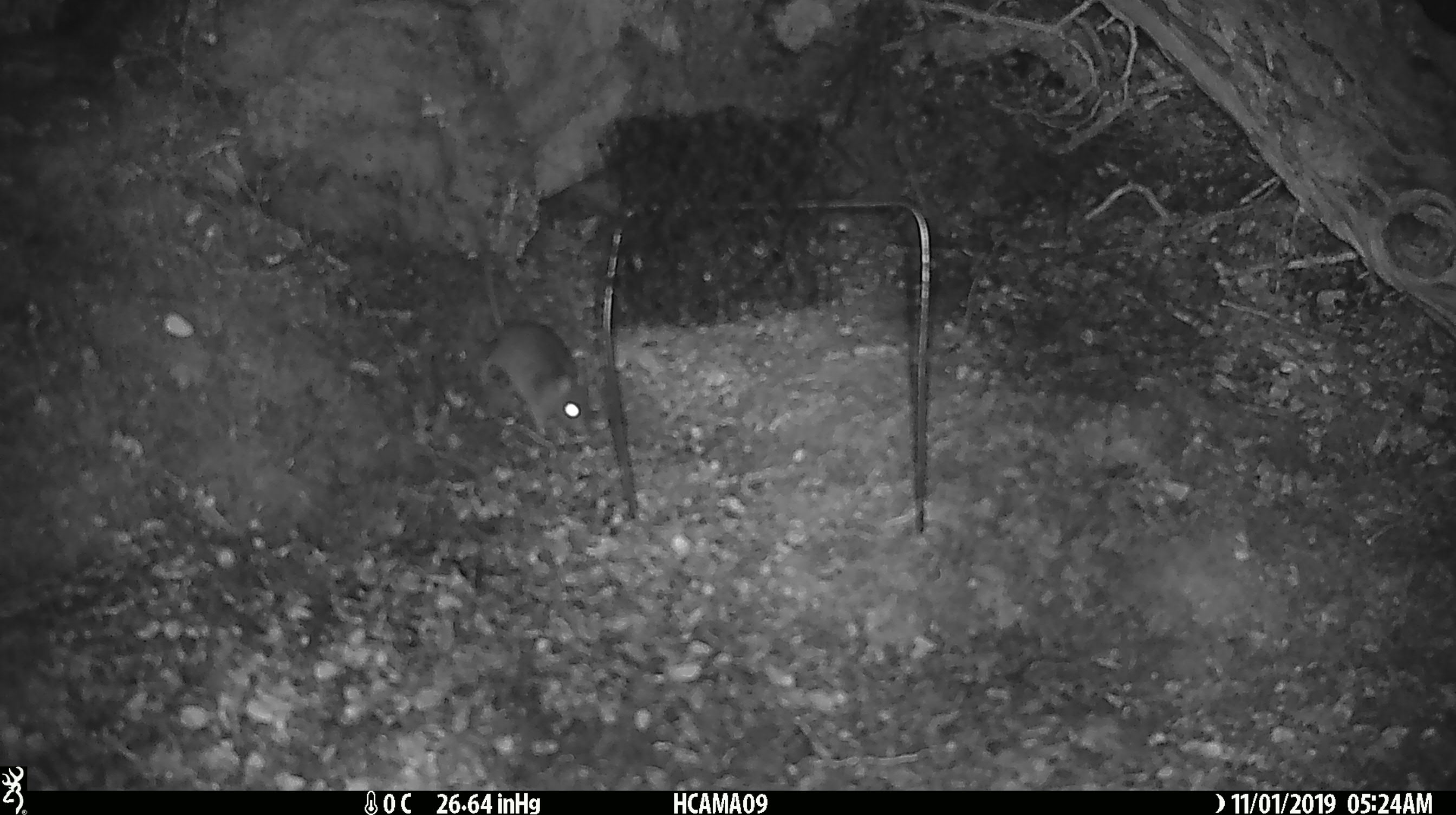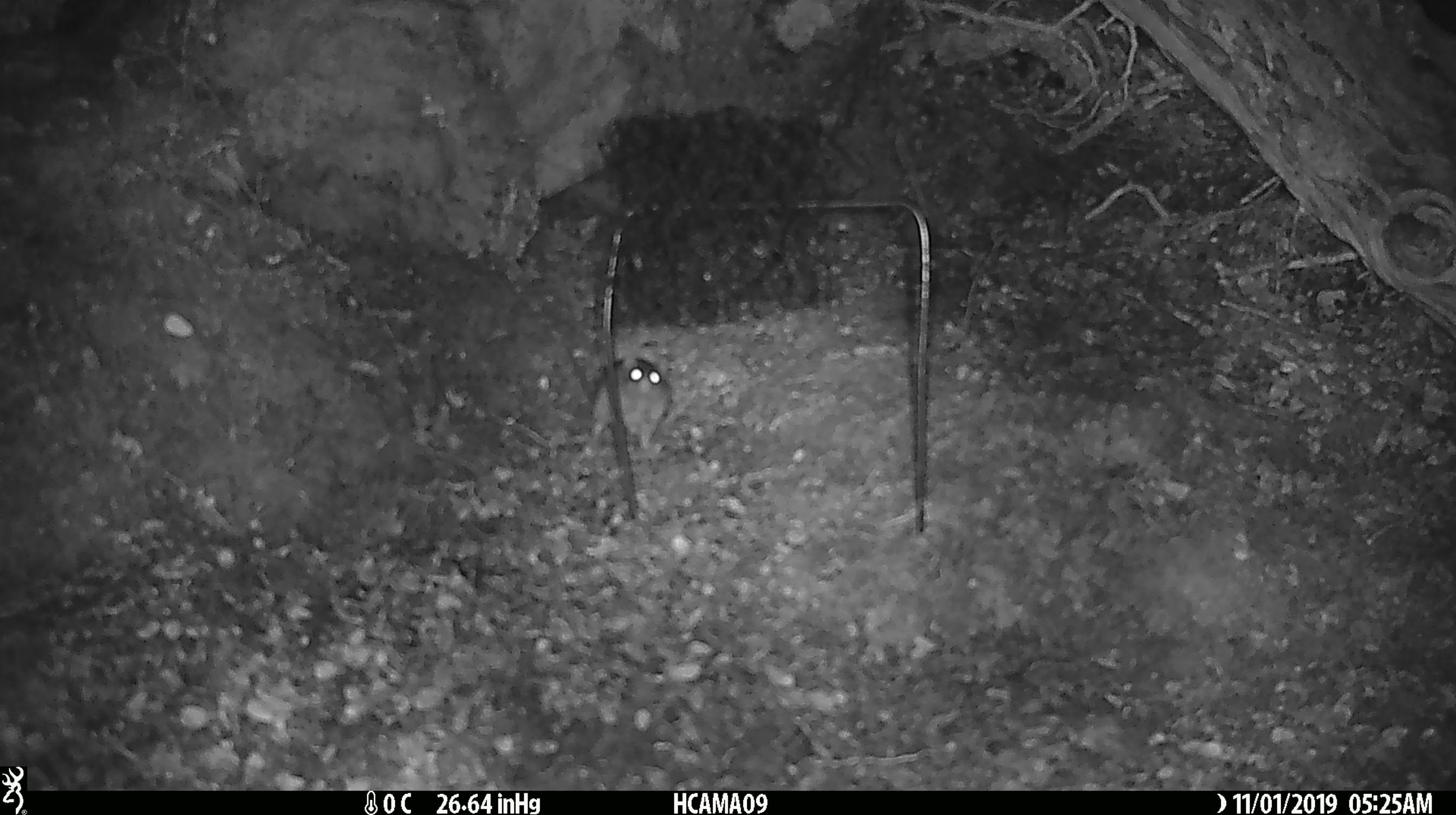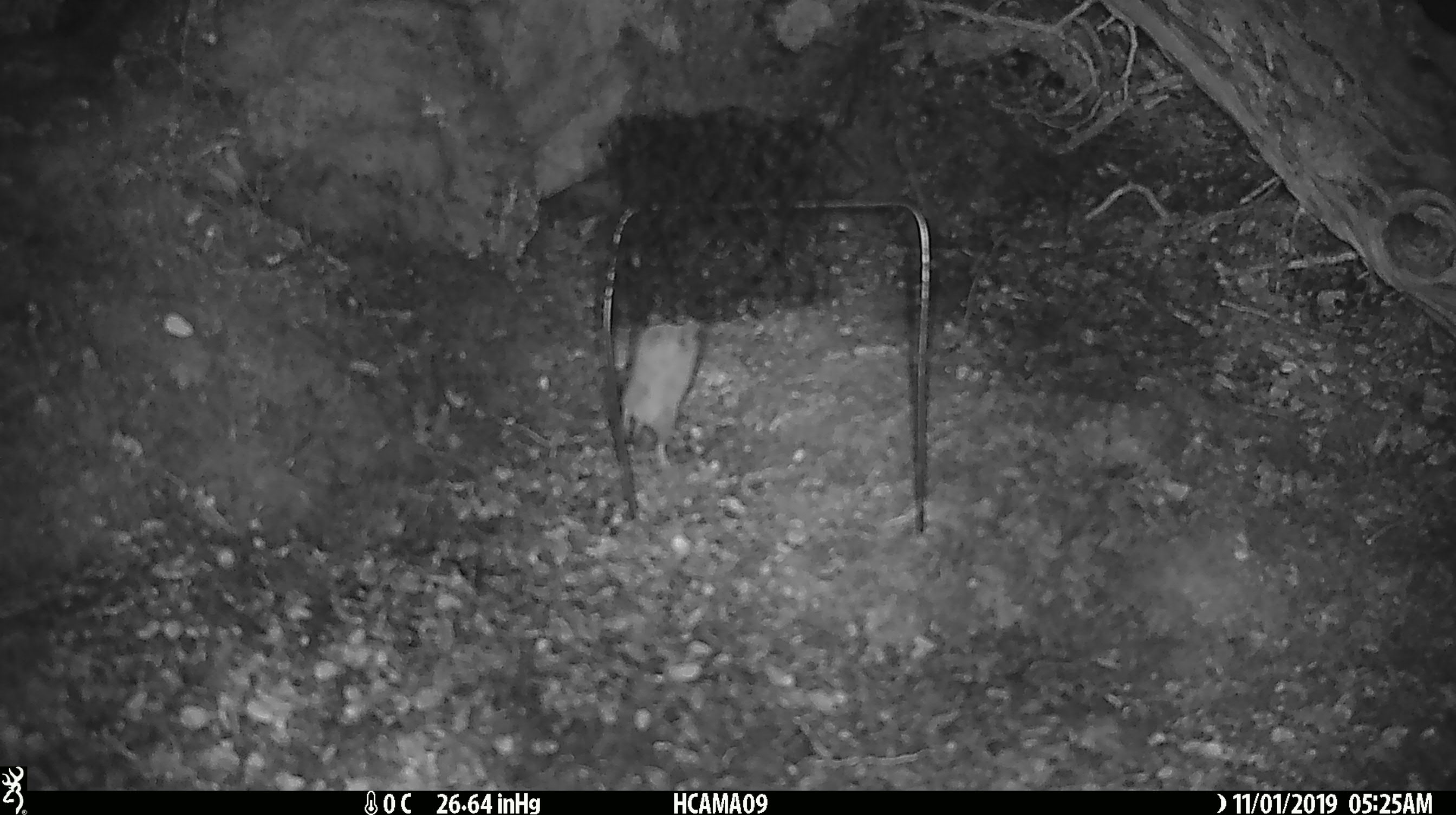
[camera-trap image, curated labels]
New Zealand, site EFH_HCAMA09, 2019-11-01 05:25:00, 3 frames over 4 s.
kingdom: Animalia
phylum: Chordata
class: Mammalia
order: Rodentia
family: Muridae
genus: Mus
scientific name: Mus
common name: mouse